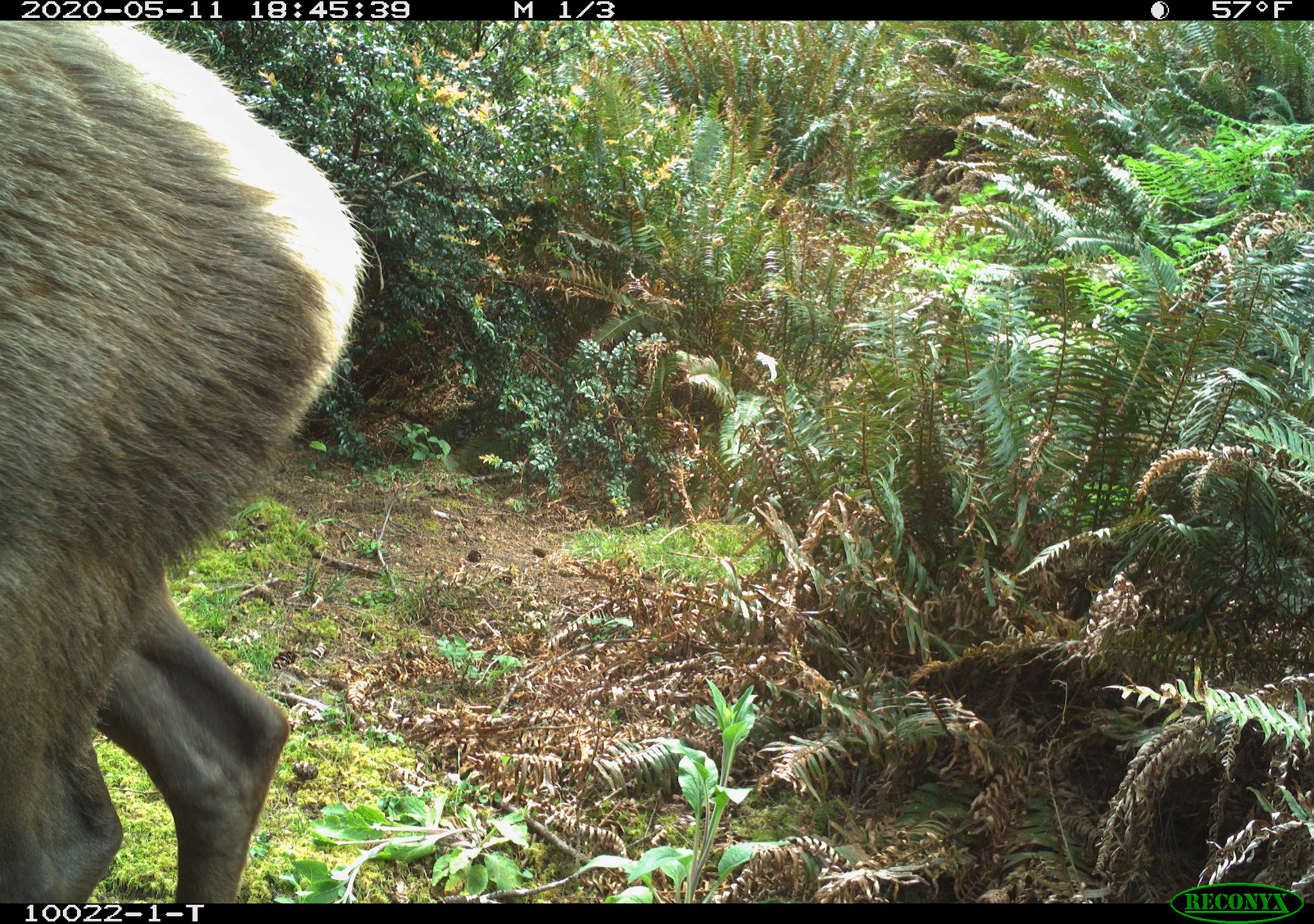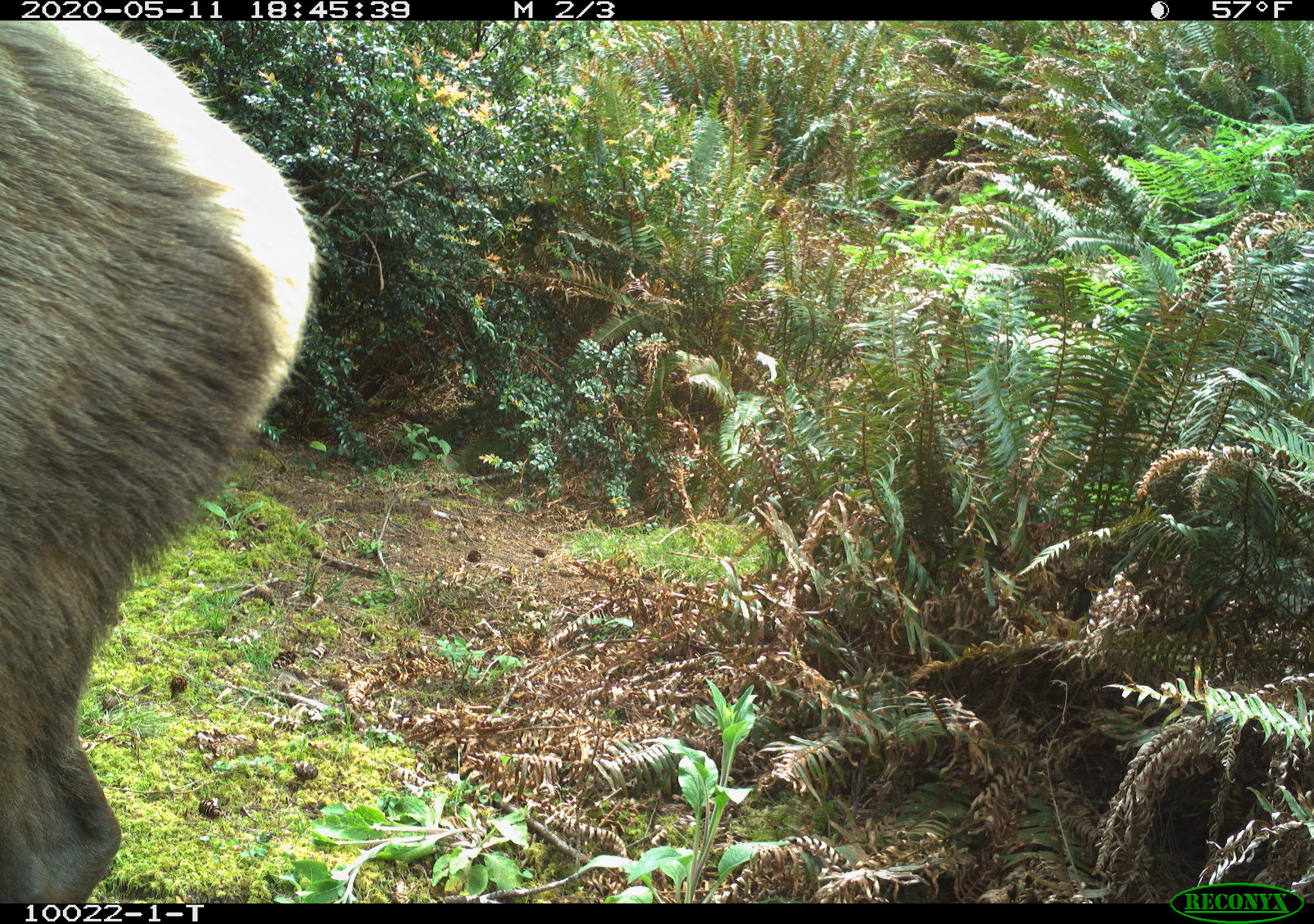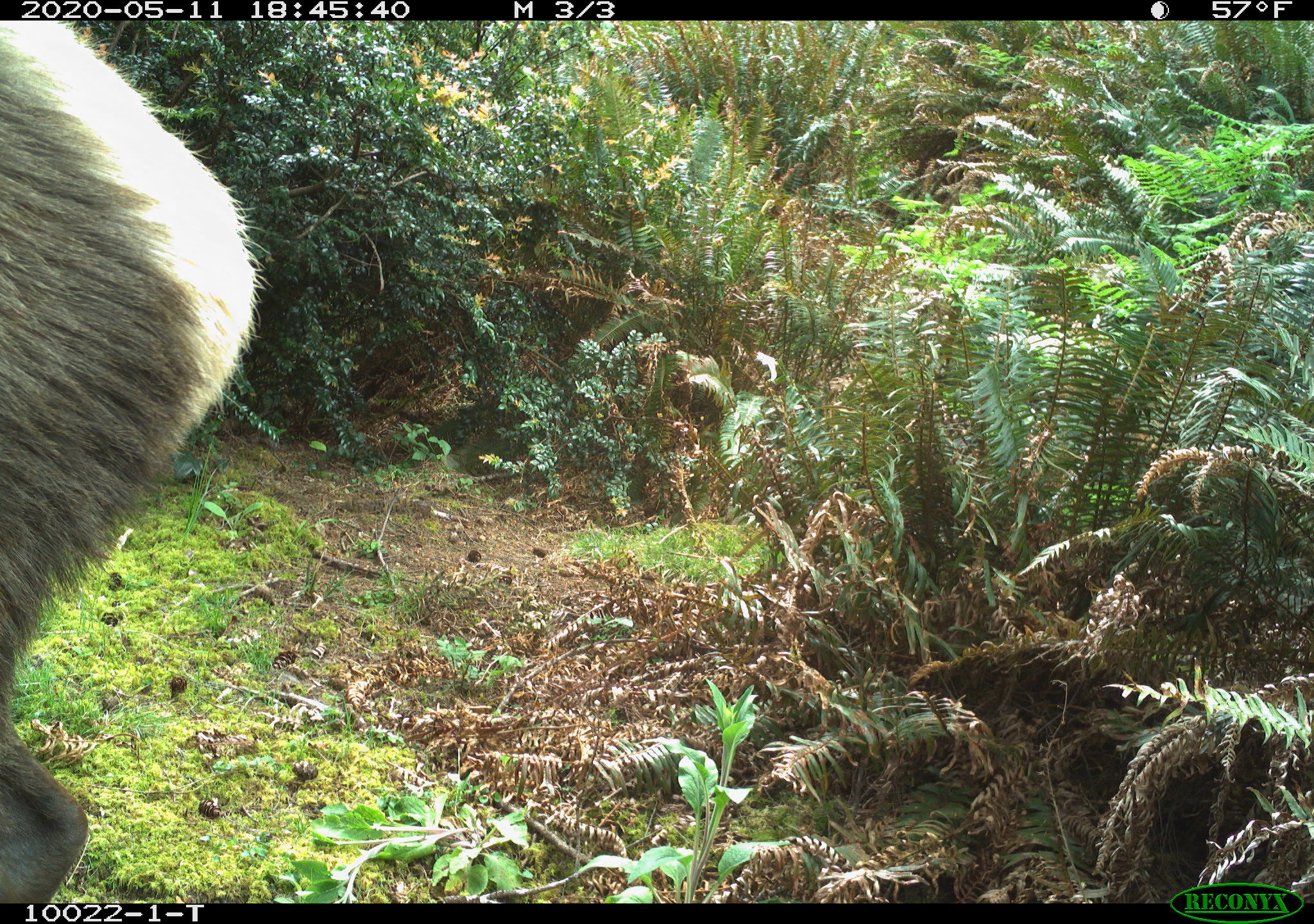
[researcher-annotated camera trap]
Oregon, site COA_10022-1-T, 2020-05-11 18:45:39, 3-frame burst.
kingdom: Animalia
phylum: Chordata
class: Mammalia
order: Artiodactyla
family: Cervidae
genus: Cervus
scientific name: Cervus canadensis roosevelti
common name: roosevelt elk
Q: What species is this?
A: Roosevelt elk (Cervus canadensis roosevelti).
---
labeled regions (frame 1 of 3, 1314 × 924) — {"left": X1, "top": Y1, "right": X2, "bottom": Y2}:
roosevelt elk: {"left": 3, "top": 31, "right": 375, "bottom": 895}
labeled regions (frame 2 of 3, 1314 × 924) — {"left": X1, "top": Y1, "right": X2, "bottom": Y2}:
roosevelt elk: {"left": 0, "top": 26, "right": 326, "bottom": 893}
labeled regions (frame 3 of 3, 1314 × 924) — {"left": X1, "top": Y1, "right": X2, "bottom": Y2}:
roosevelt elk: {"left": 5, "top": 26, "right": 264, "bottom": 893}